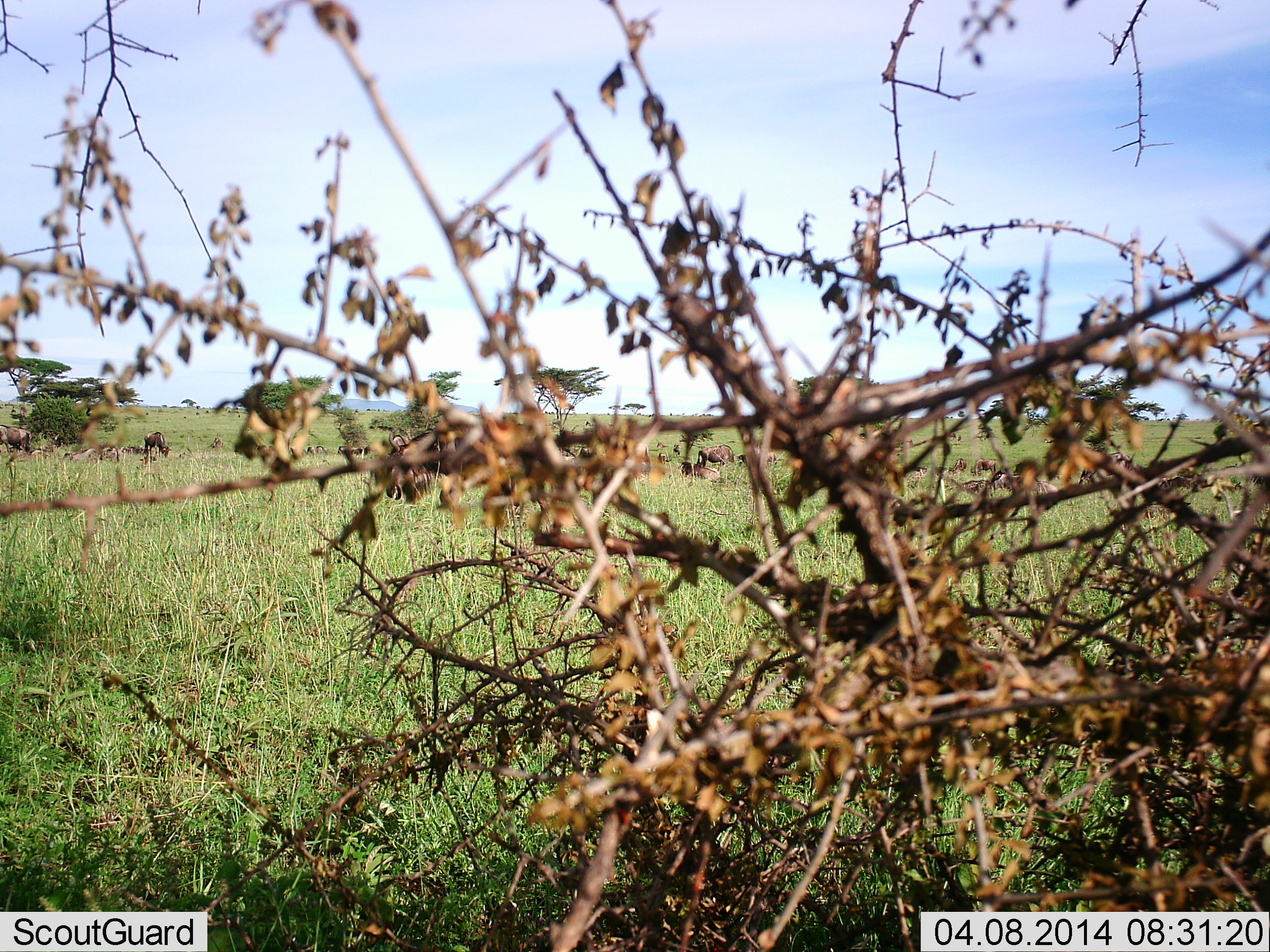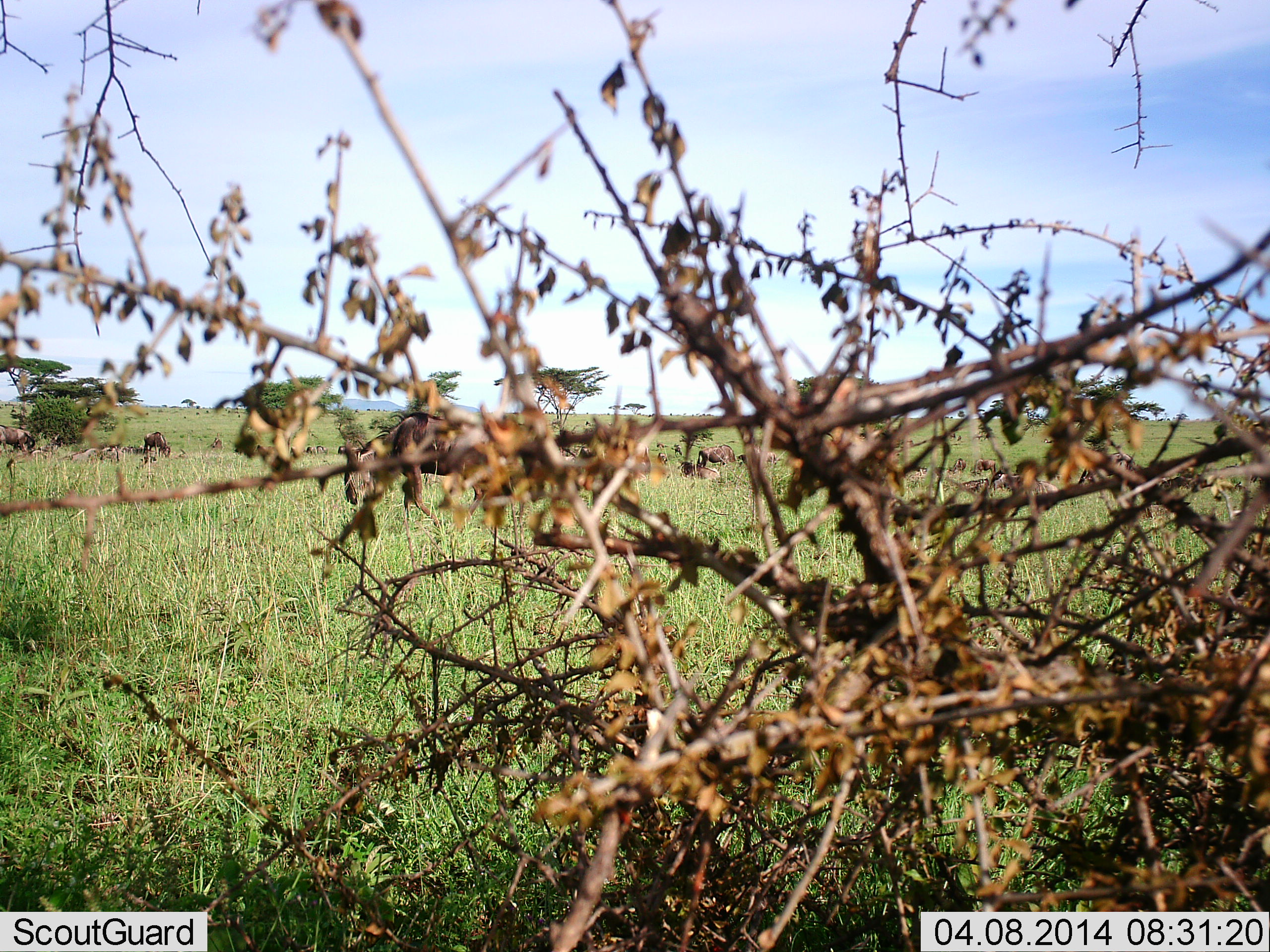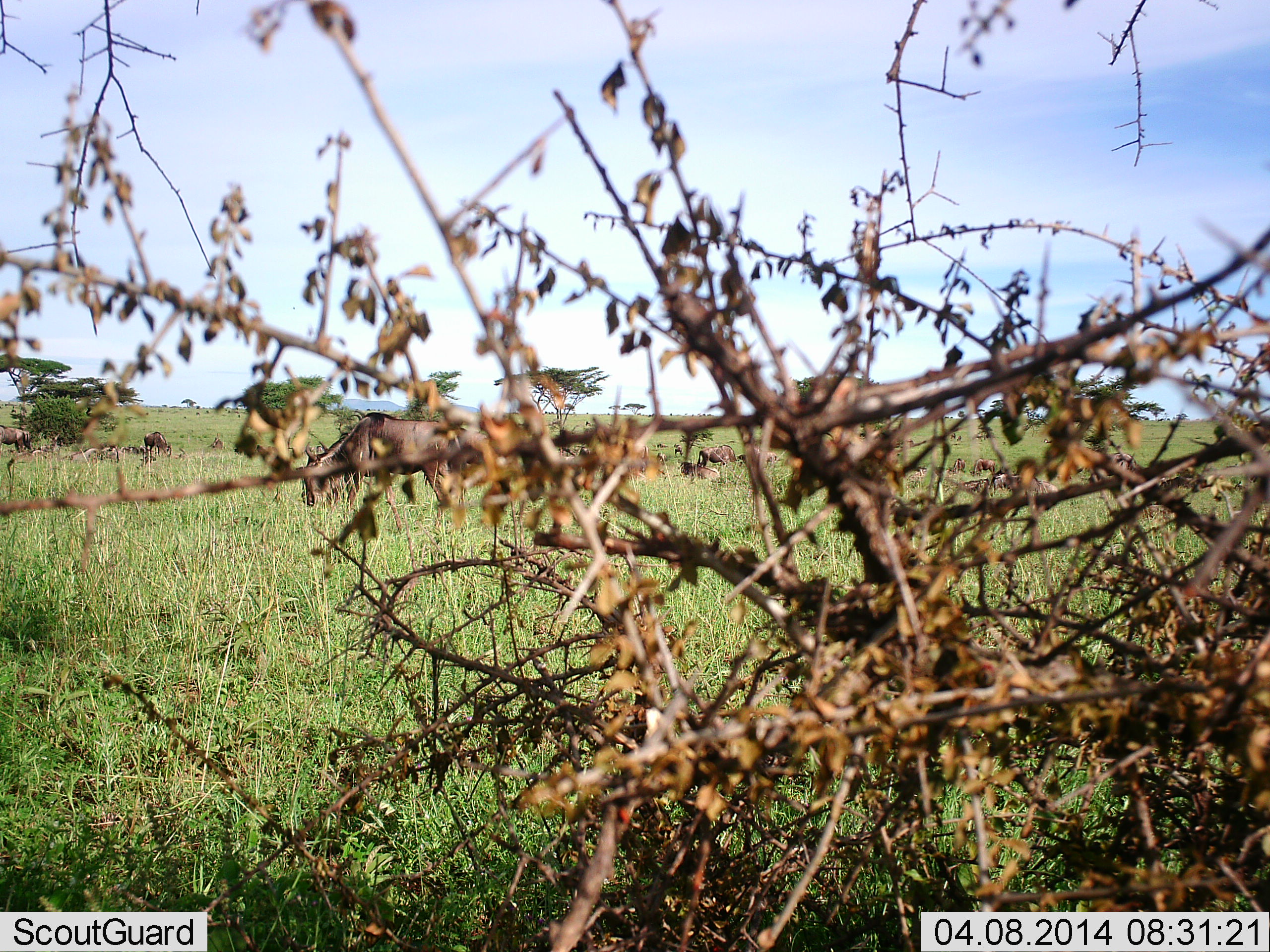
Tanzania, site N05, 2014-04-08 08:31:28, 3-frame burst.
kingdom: Animalia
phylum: Chordata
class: Mammalia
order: Artiodactyla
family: Bovidae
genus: Connochaetes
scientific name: Connochaetes taurinus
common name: blue wildebeest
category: wildebeest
Wildebeest (blue wildebeest) (Connochaetes taurinus), count 3. Behavior (volunteer vote fractions): standing 20%, resting 10%, moving 70%, interacting 0%. Young present (vote fraction): 0%. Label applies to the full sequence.